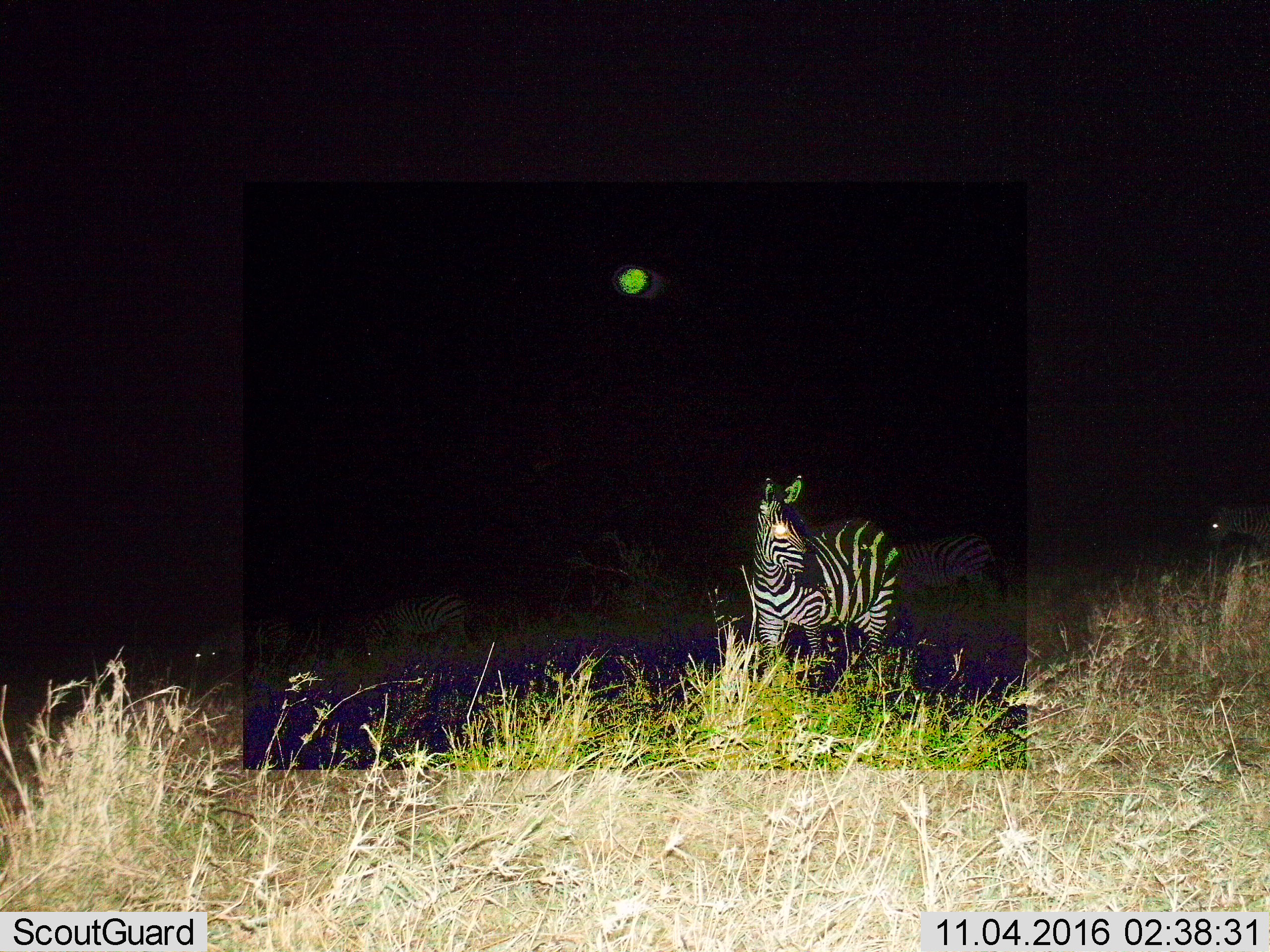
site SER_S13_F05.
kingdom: Animalia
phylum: Chordata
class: Mammalia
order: Perissodactyla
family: Equidae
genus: Equus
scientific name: Equus quagga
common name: plains zebra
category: zebraplains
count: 5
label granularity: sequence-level